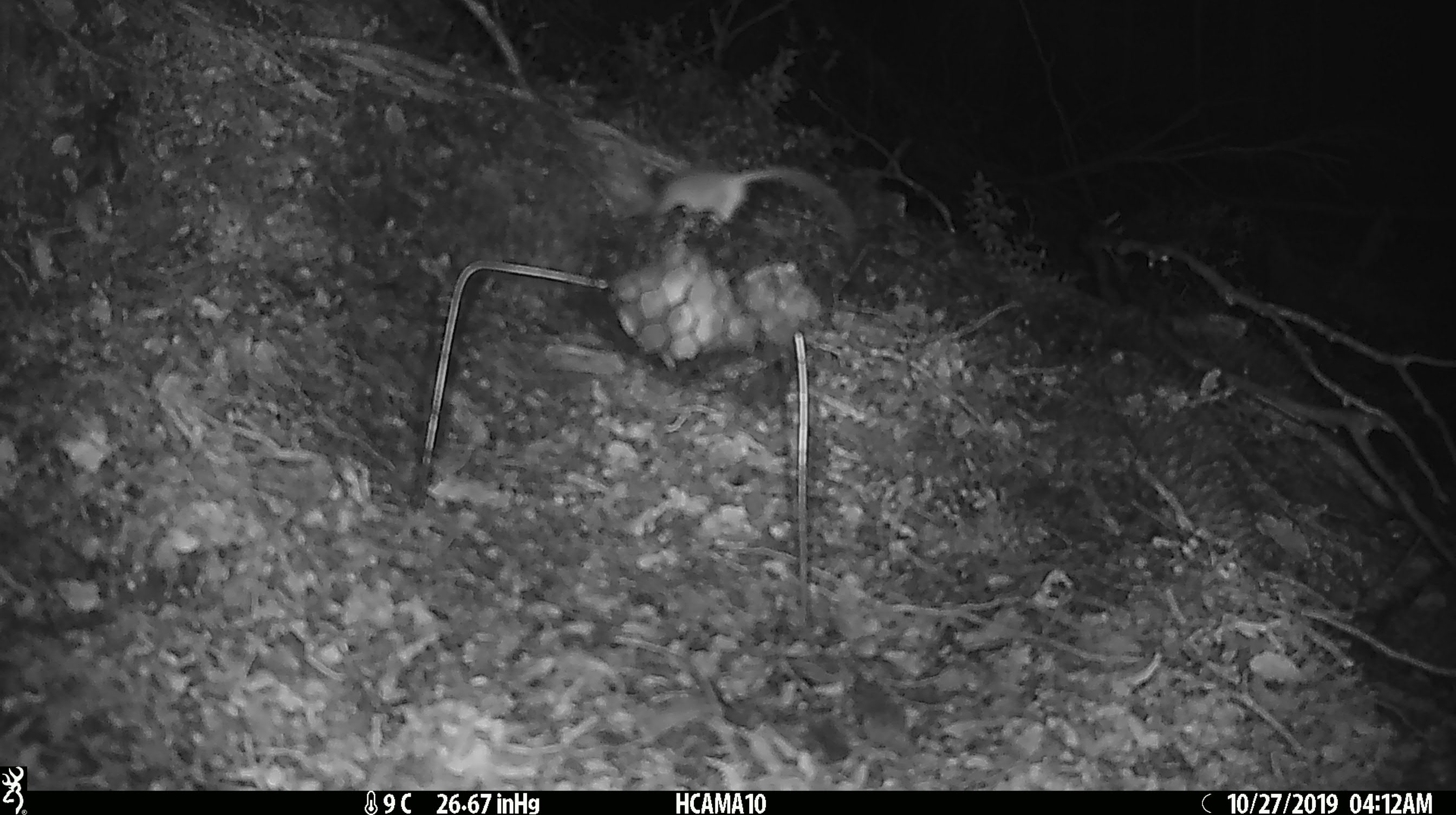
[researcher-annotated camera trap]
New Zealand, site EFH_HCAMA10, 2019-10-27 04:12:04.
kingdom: Animalia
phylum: Chordata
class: Mammalia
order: Rodentia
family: Muridae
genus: Mus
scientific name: Mus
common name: mouse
Mouse (Mus).